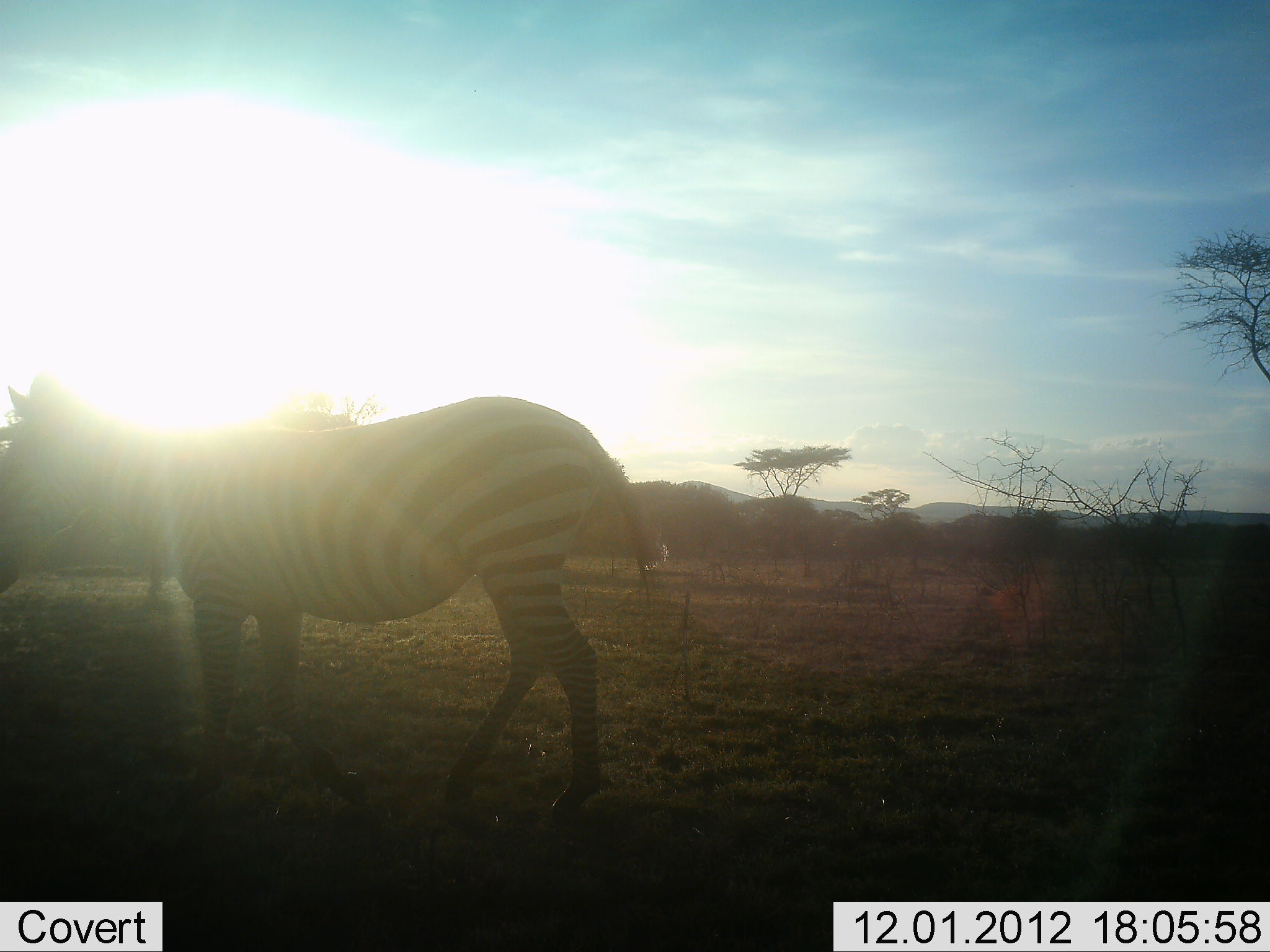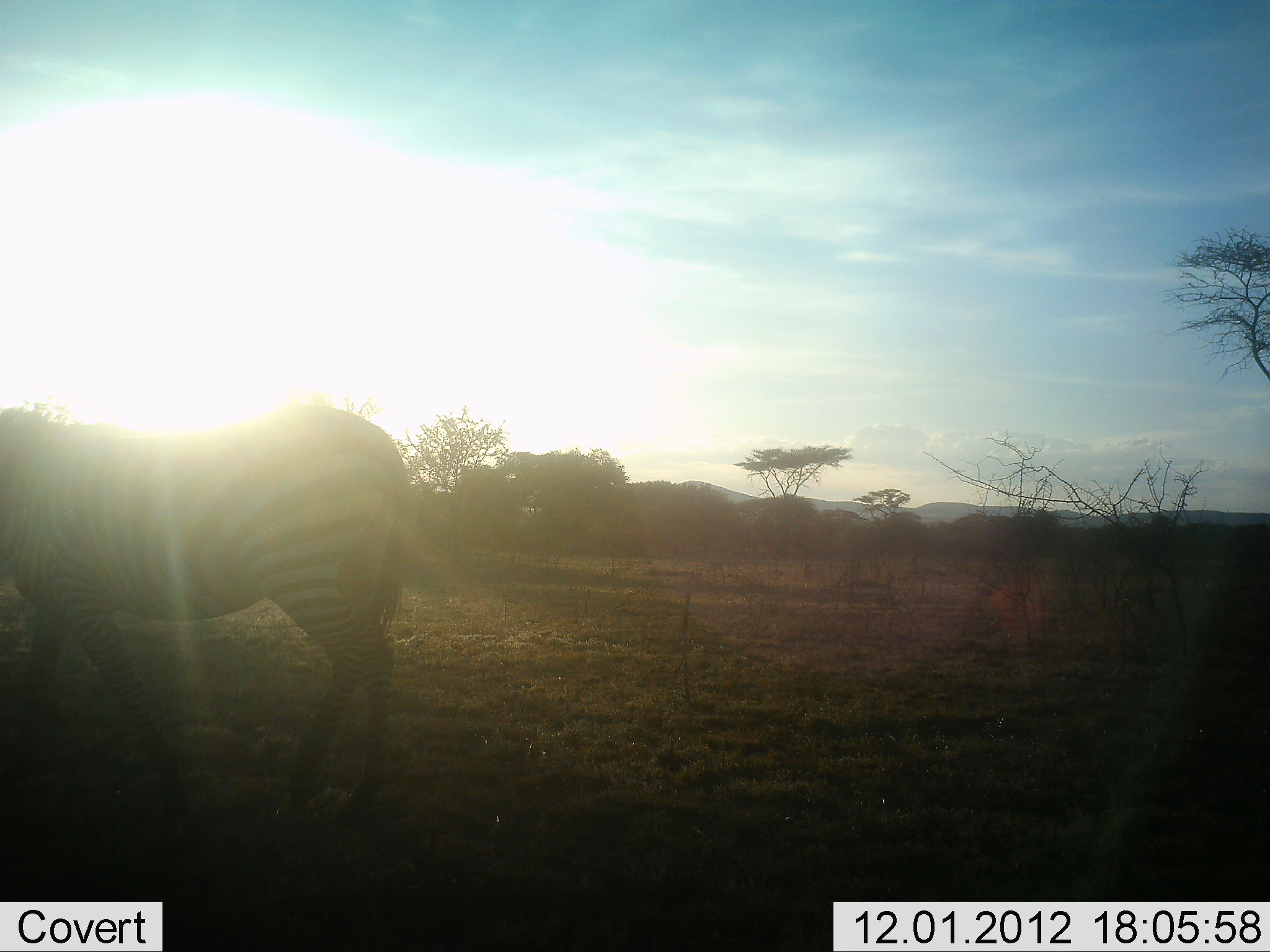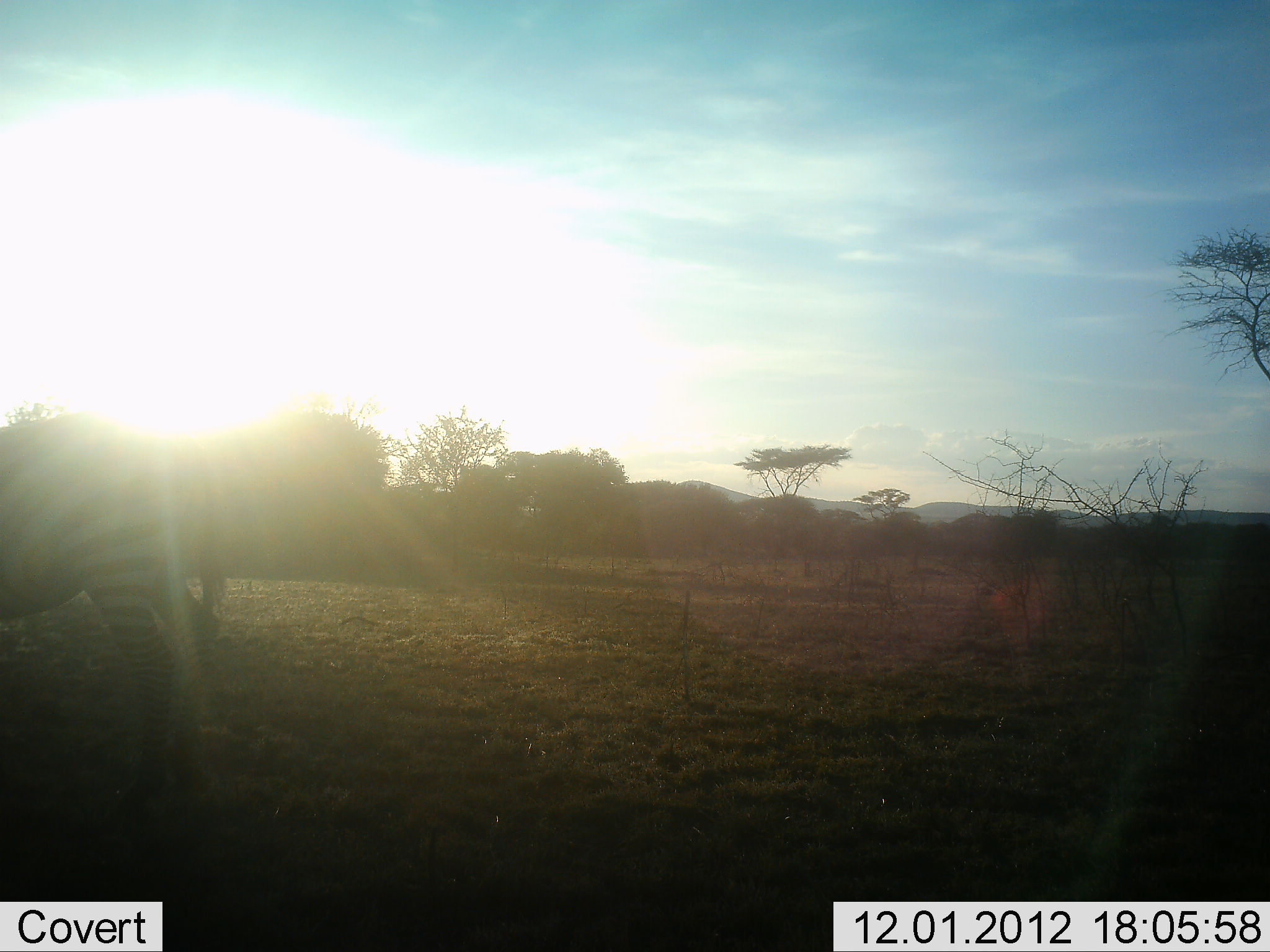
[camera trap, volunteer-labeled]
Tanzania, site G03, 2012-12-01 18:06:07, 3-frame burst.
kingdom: Animalia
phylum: Chordata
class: Mammalia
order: Perissodactyla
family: Equidae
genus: Equus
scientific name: Equus quagga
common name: plains zebra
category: zebra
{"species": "zebra (plains zebra) (Equus quagga)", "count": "1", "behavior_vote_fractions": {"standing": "12%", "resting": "0%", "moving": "88%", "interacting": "0%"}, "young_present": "0%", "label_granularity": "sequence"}